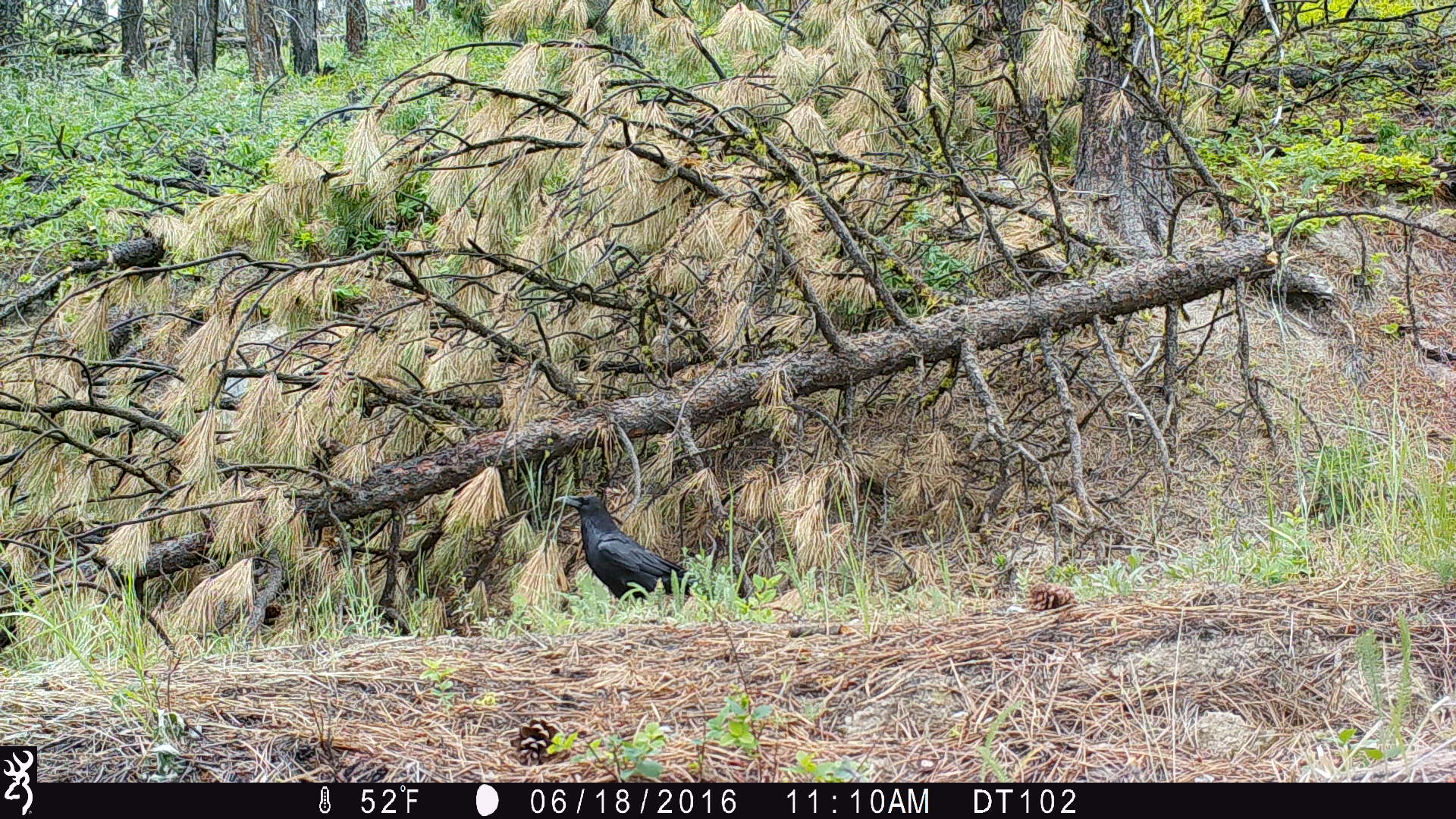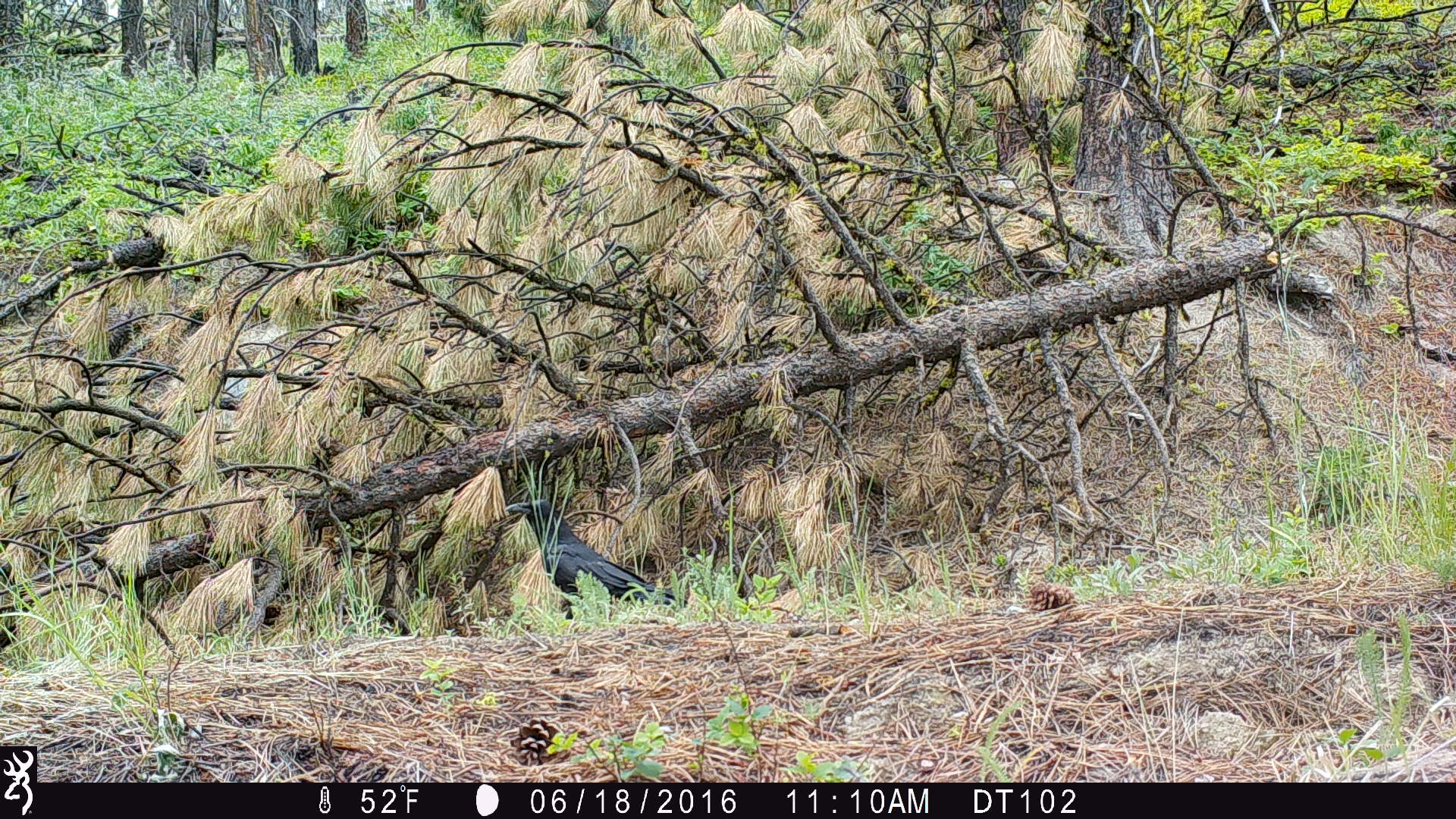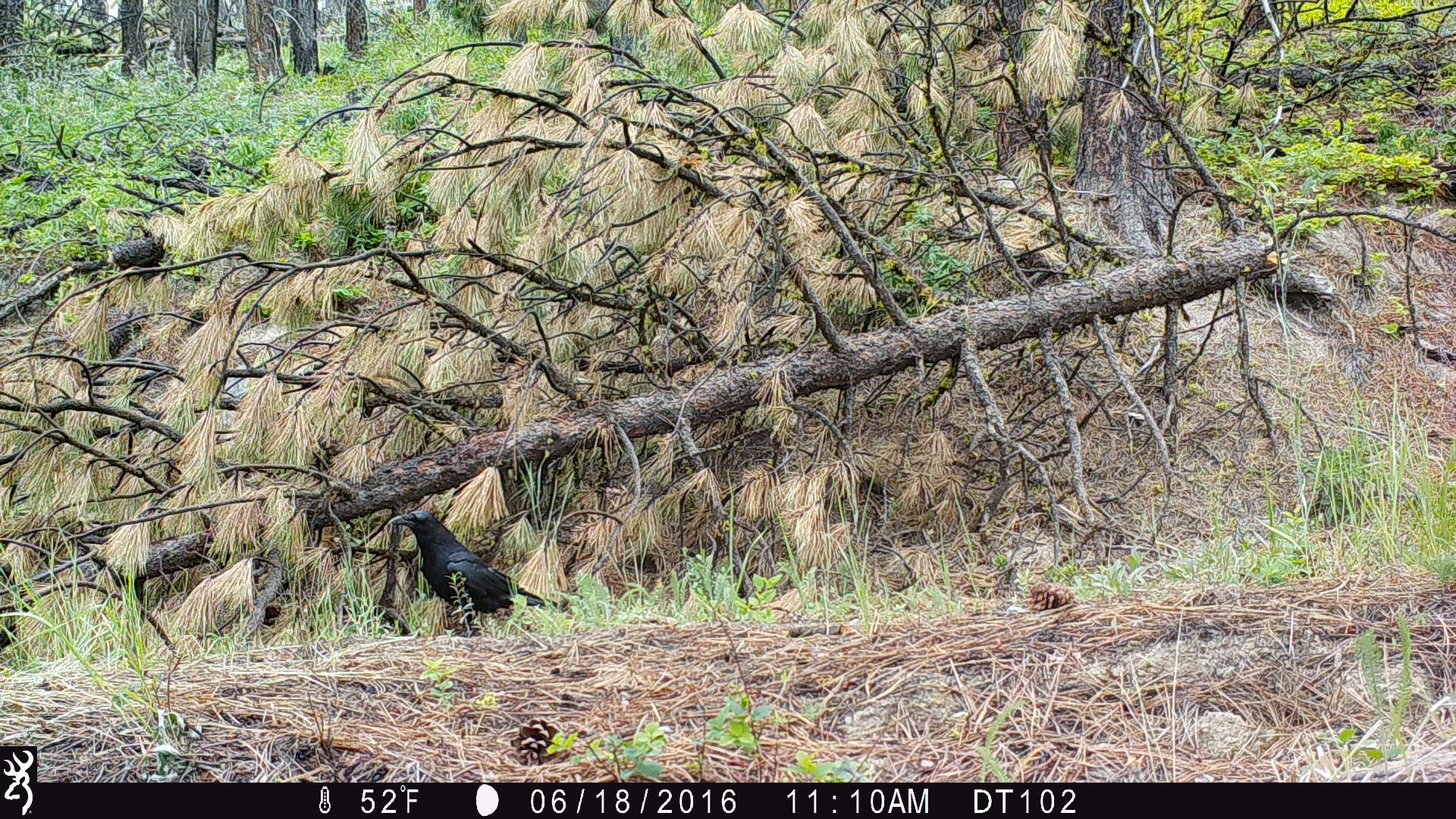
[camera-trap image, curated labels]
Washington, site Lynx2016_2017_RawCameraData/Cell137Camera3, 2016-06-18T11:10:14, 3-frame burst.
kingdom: Animalia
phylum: Chordata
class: Aves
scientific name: Aves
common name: birds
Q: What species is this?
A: Aves (birds).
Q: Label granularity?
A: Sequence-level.